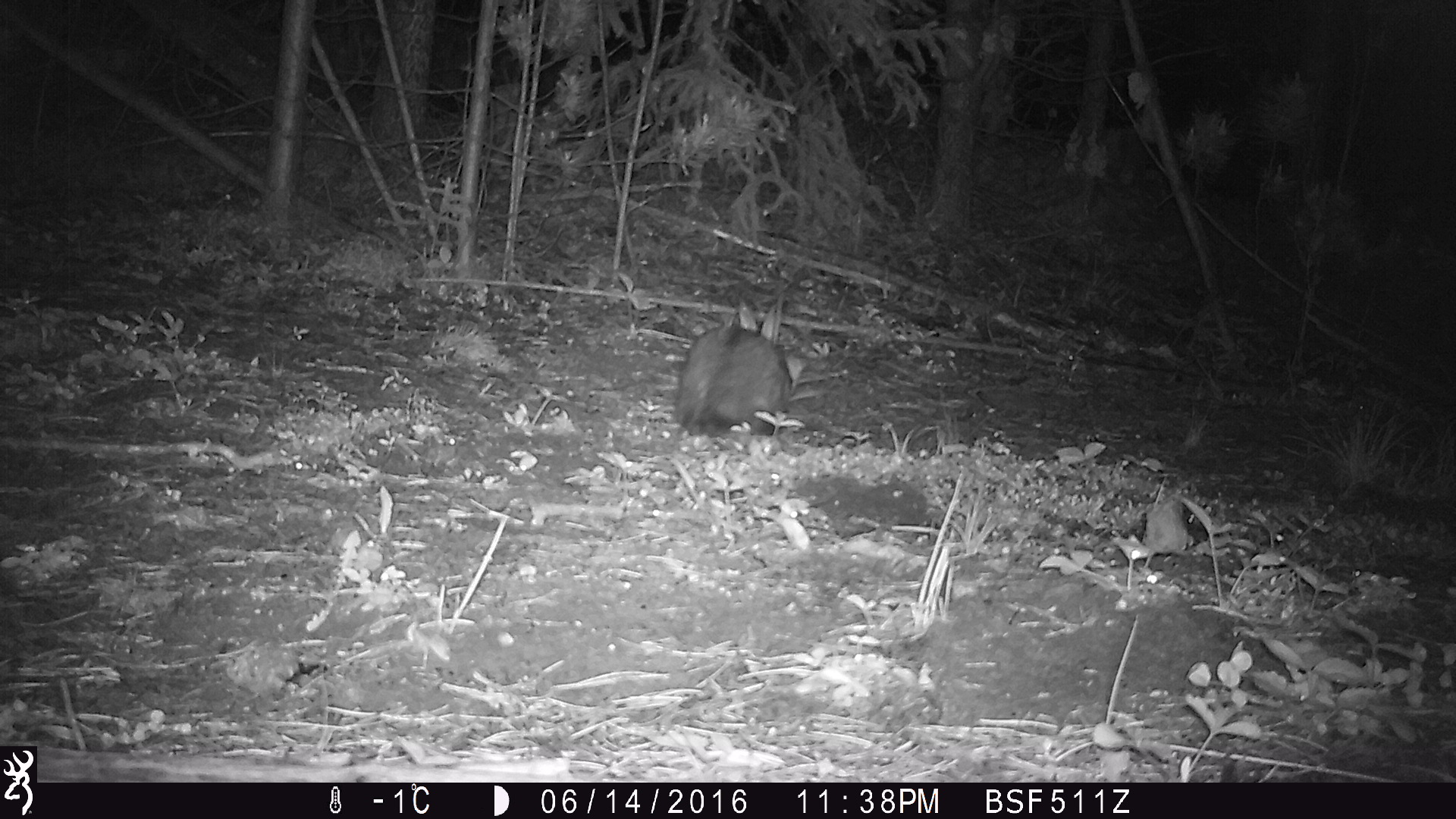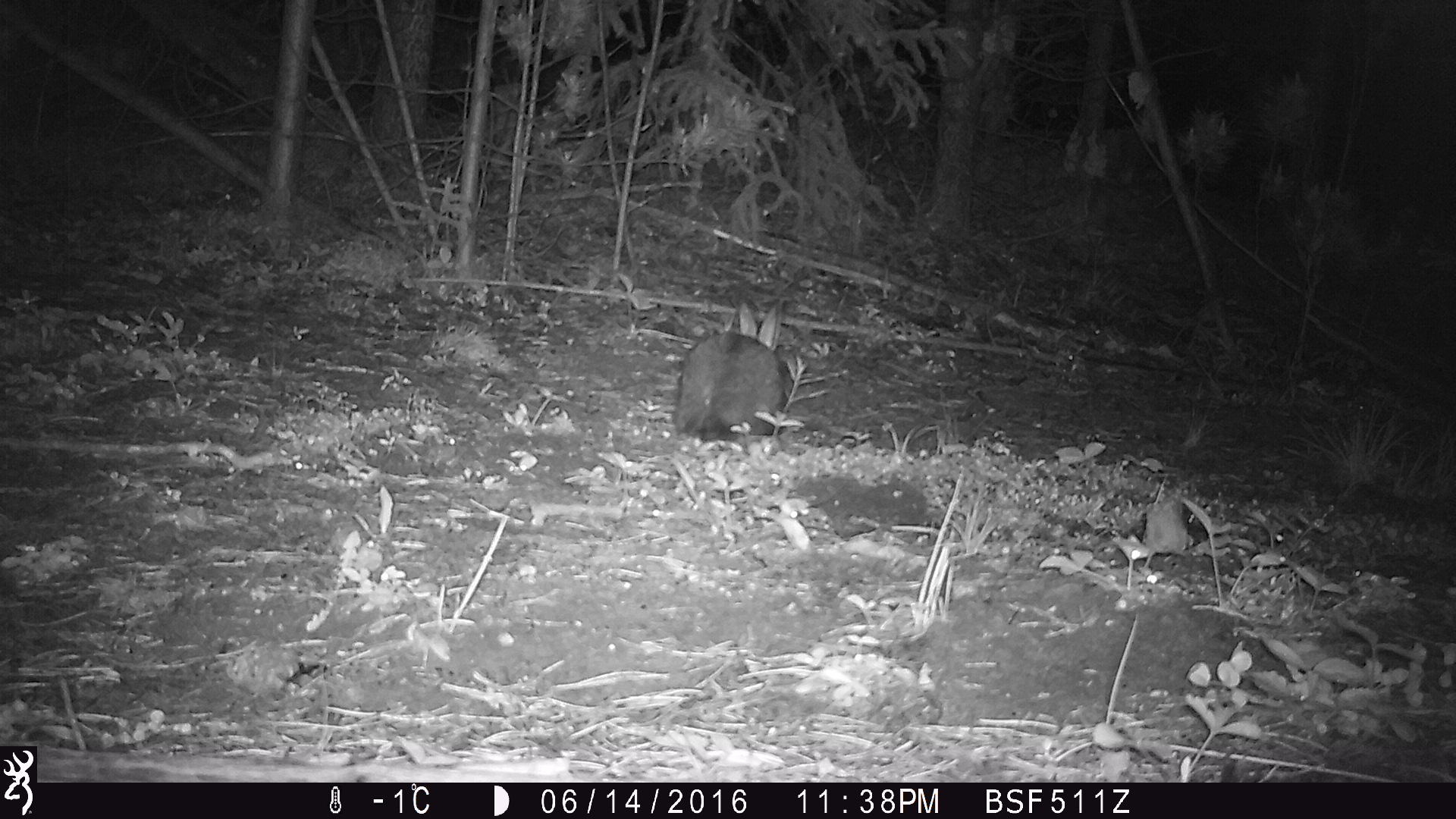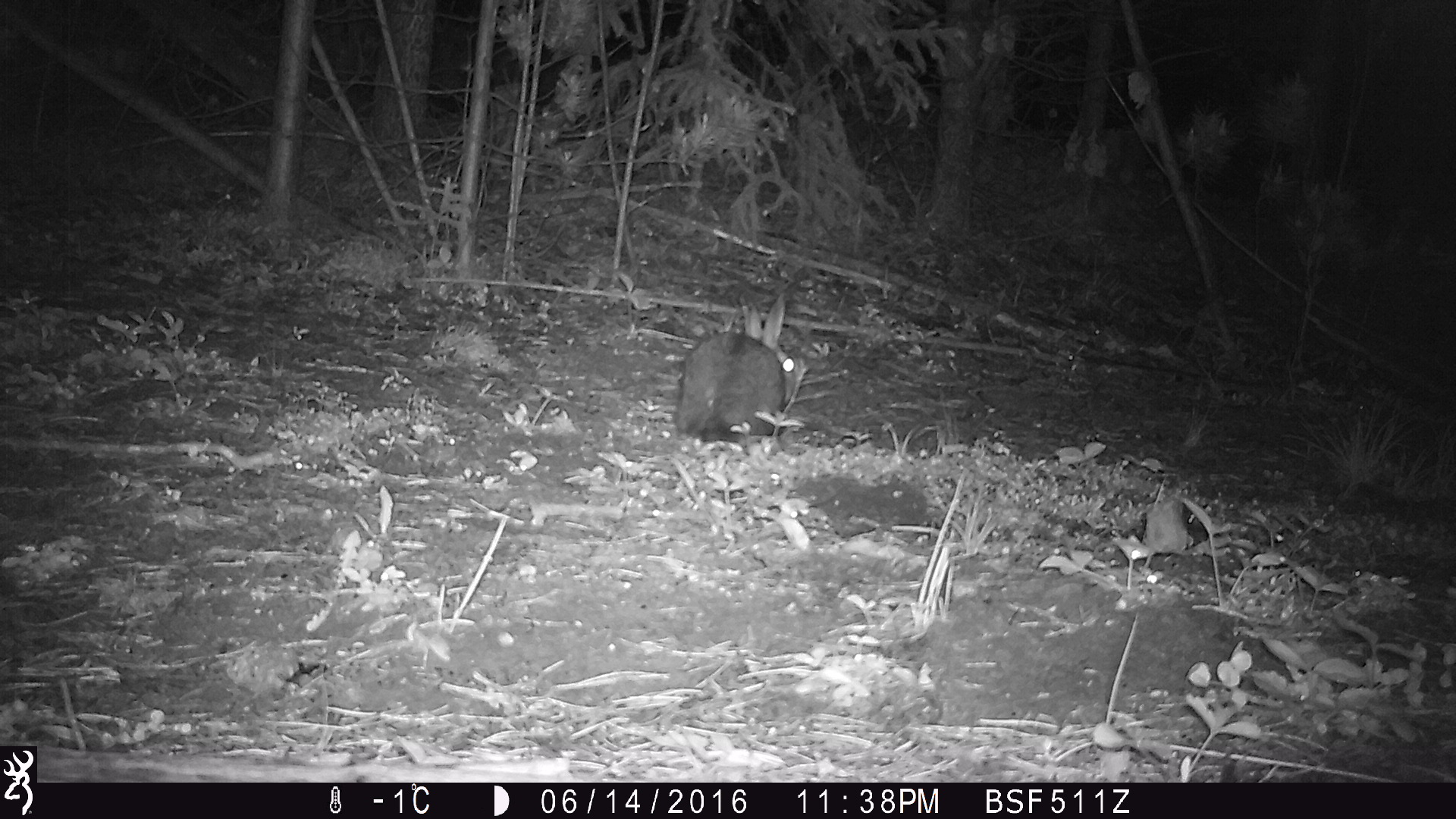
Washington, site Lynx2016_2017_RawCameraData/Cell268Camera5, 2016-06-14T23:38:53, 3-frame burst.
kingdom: Animalia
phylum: Chordata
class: Mammalia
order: Lagomorpha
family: Leporidae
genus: Lepus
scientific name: Lepus americanus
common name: snowshoe hare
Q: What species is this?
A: Lepus americanus (snowshoe hare).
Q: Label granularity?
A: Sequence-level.